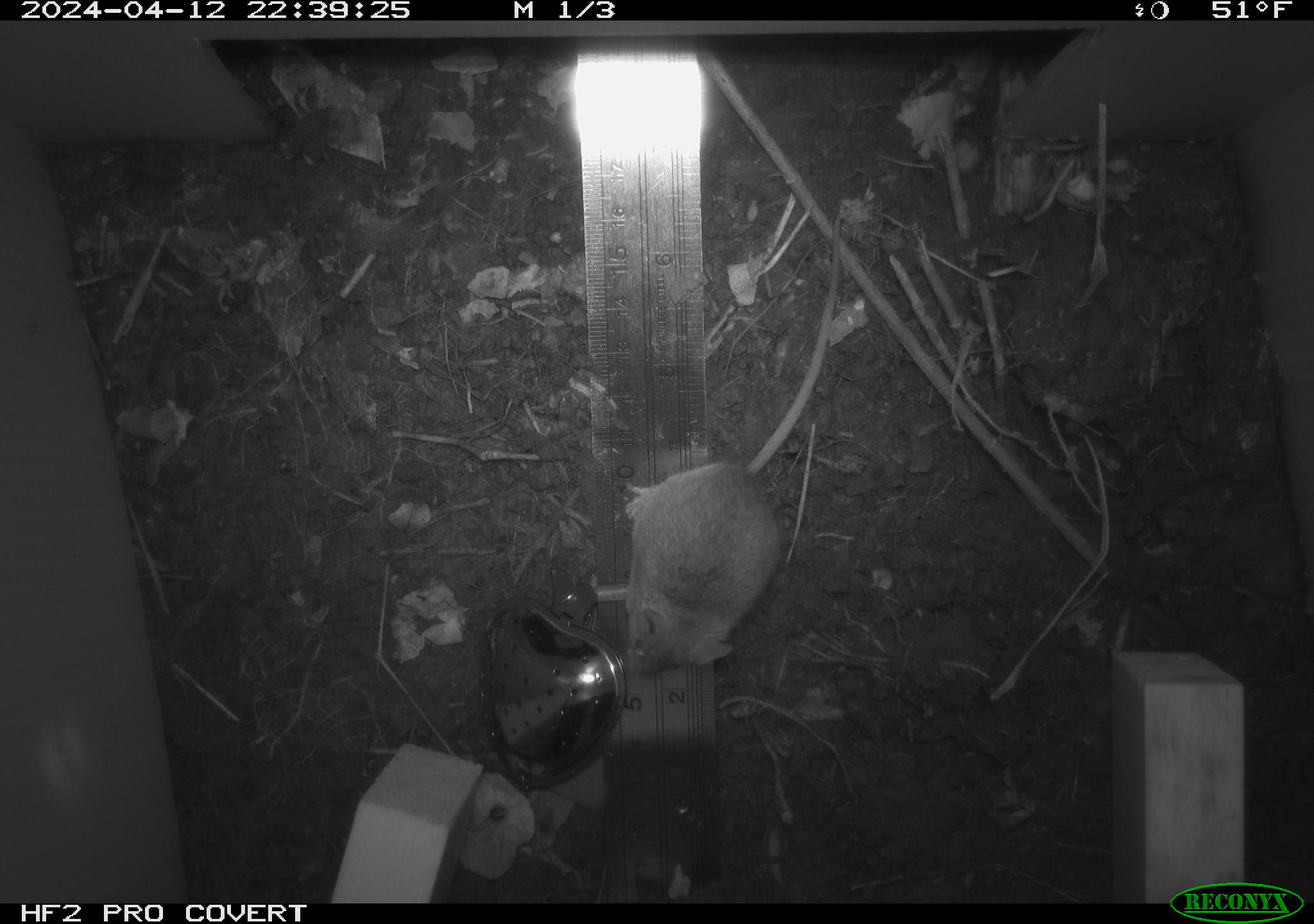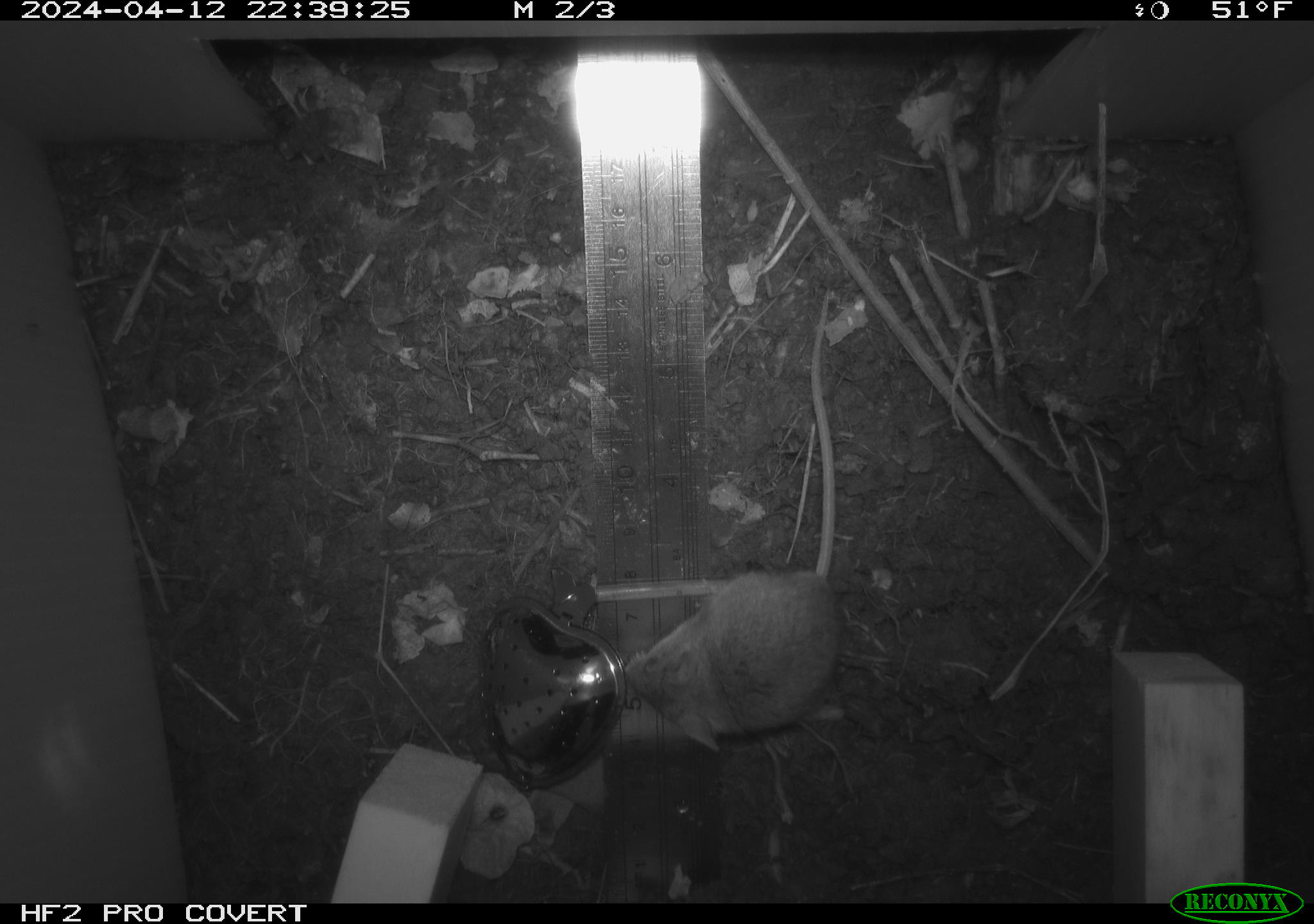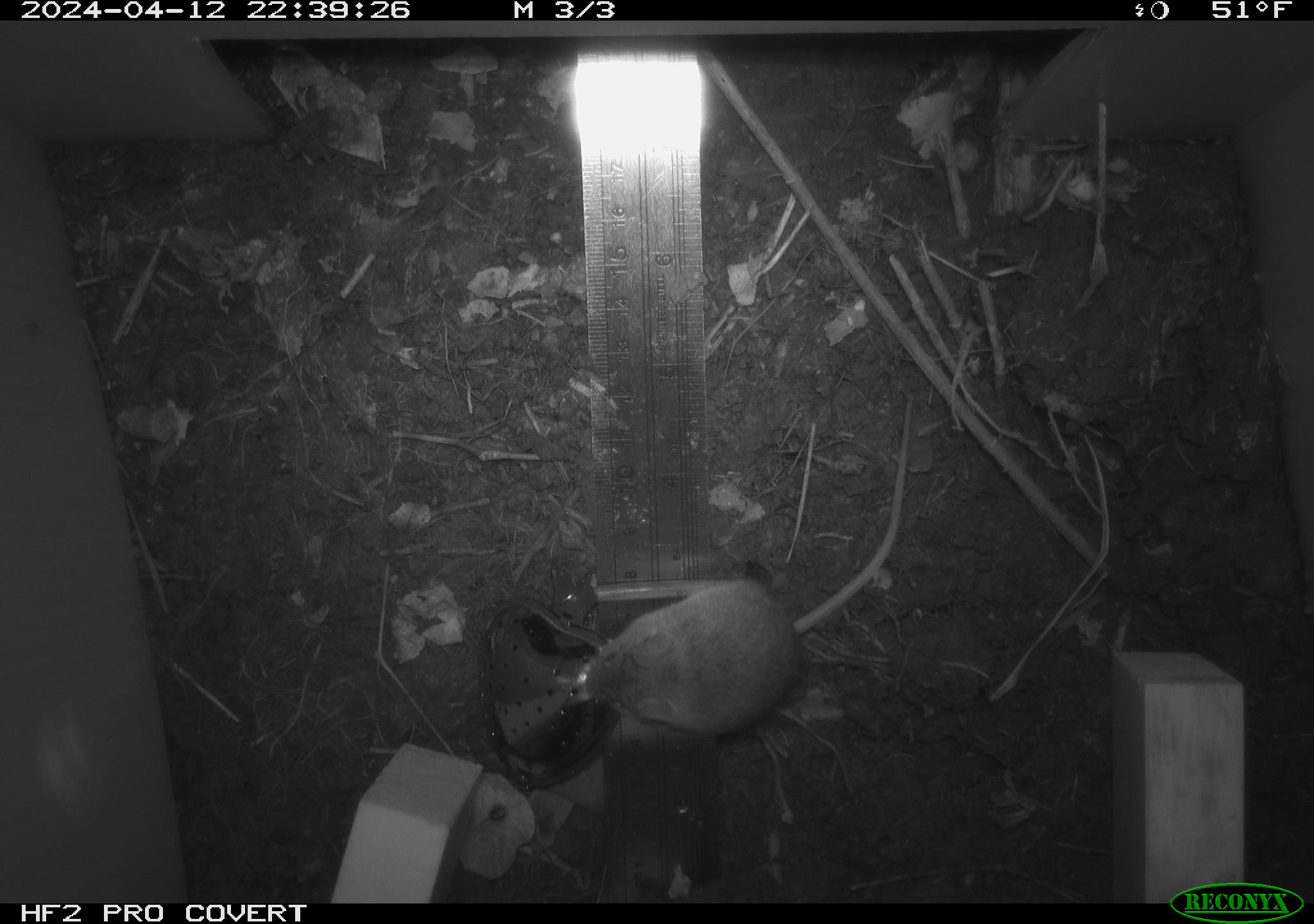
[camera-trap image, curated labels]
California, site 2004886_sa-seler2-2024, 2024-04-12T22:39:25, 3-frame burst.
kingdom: Animalia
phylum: Chordata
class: Mammalia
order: Rodentia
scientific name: Rodentia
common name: mouse species